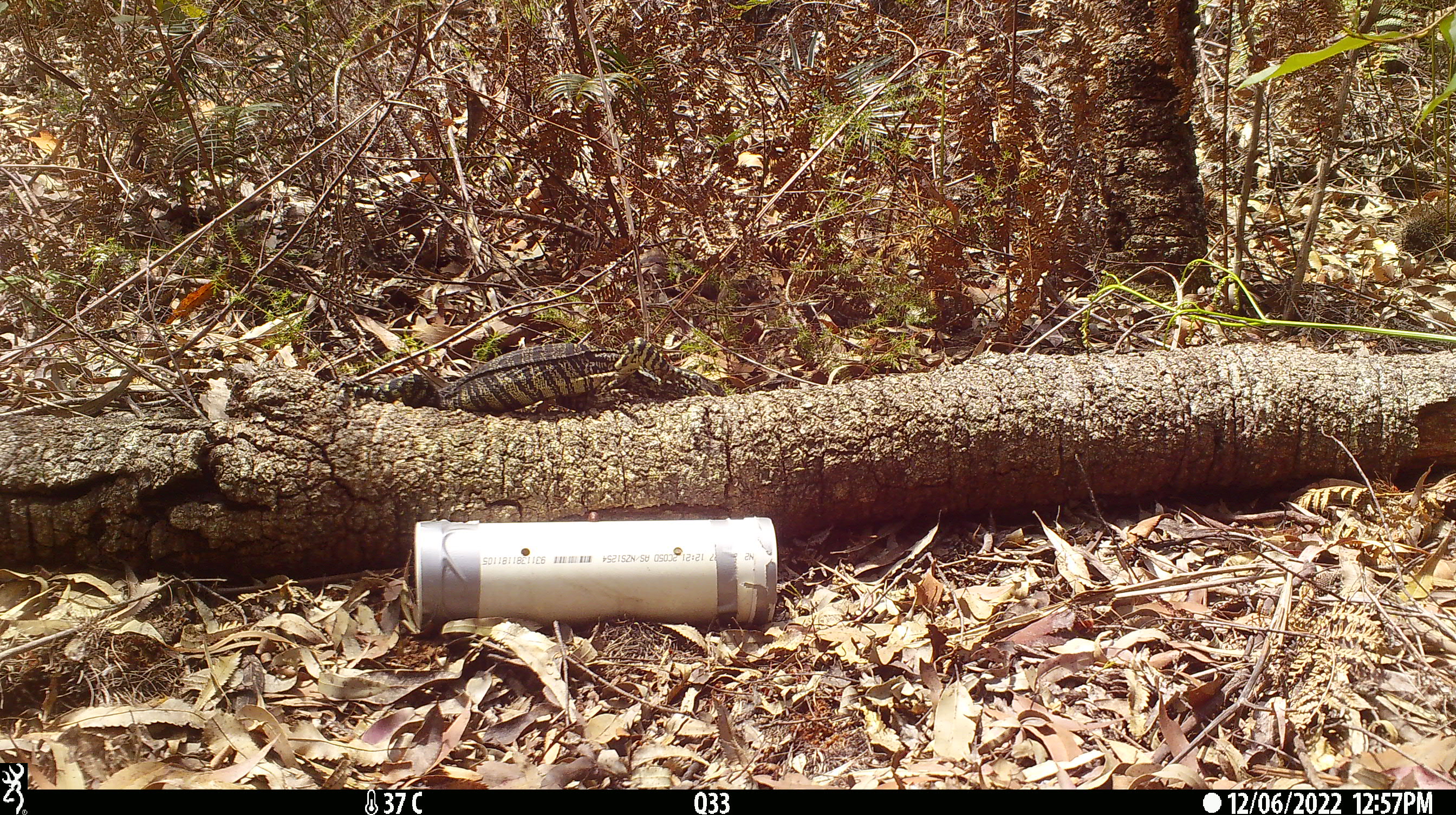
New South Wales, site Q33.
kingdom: Animalia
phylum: Chordata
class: Reptilia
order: Squamata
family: Varanidae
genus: Varanus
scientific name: Varanus varius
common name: lace monitor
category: goanna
Goanna (lace monitor) (Varanus varius).